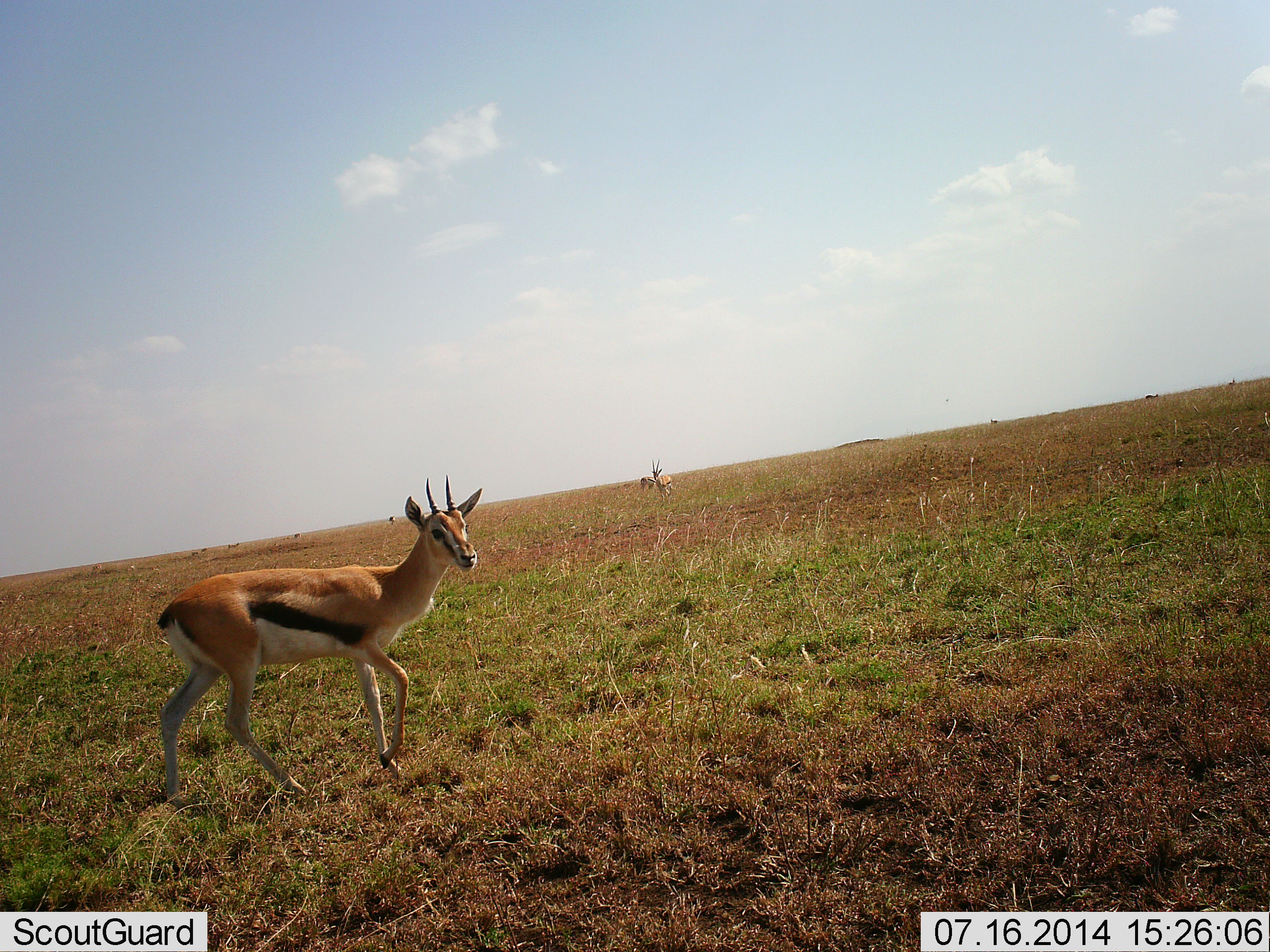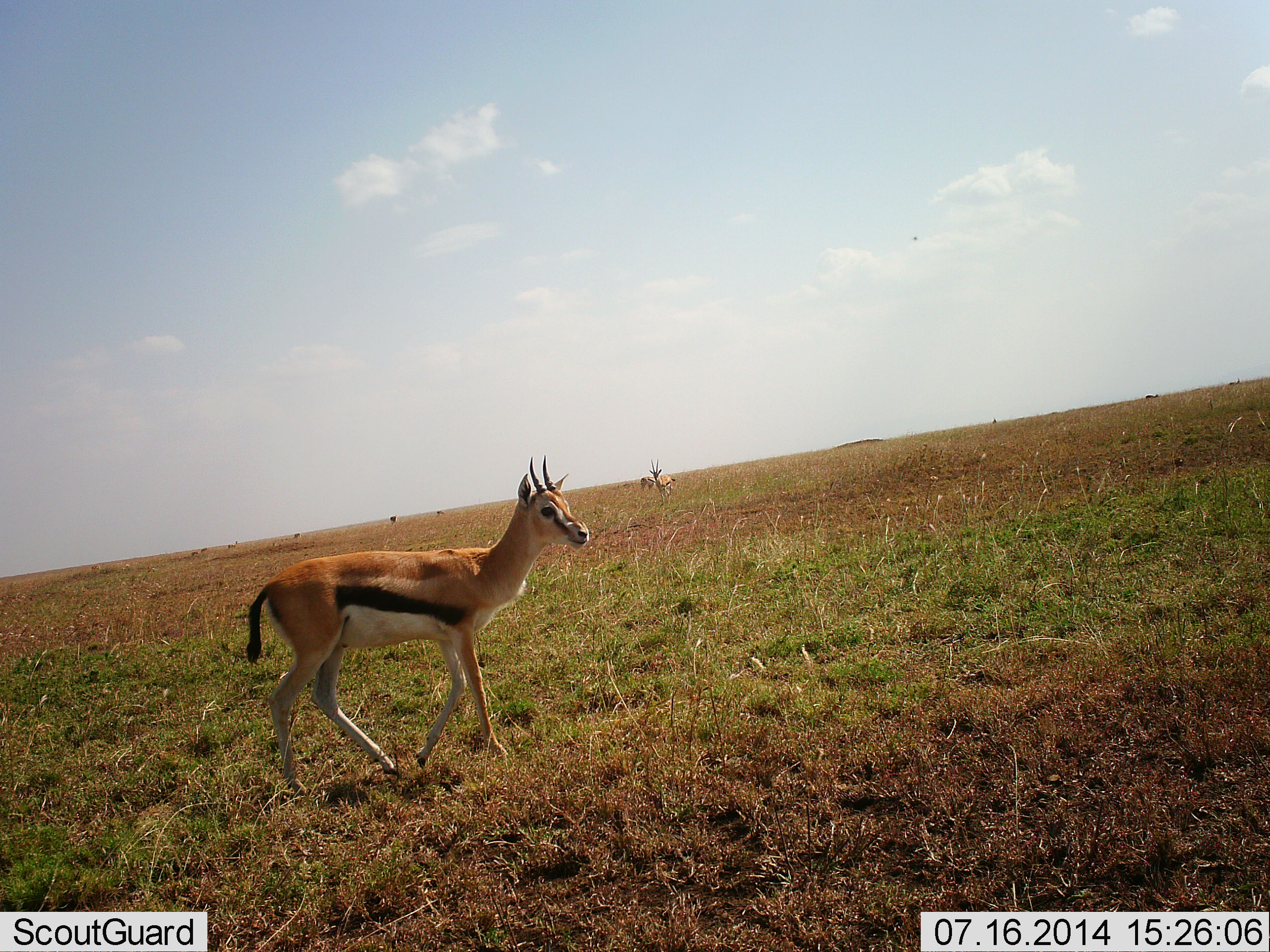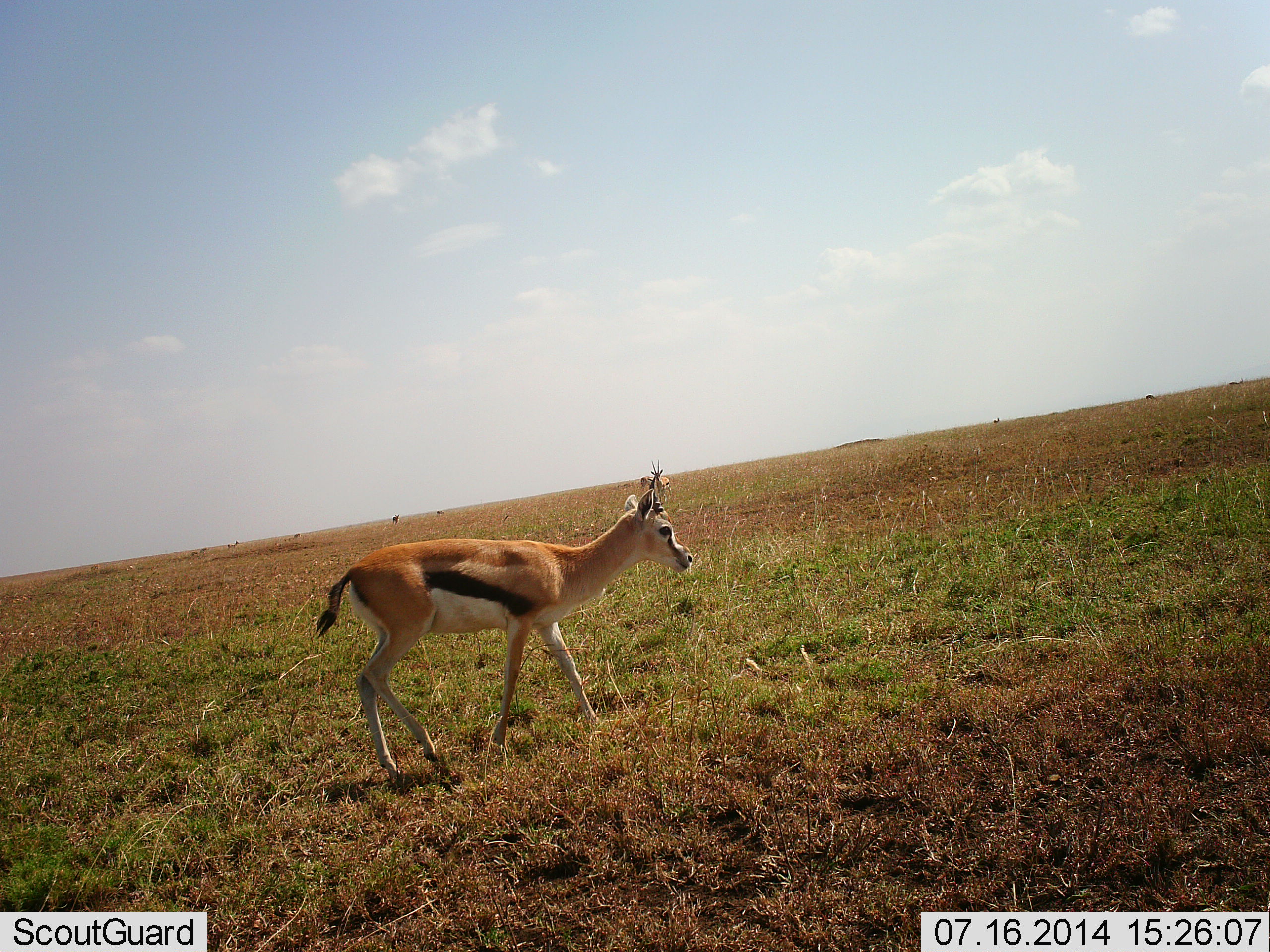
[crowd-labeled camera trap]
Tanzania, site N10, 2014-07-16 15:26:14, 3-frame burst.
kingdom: Animalia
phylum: Chordata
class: Mammalia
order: Artiodactyla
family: Bovidae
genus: Eudorcas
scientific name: Eudorcas thomsonii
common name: thomson's gazelle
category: gazellethomsons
Gazellethomsons (thomson's gazelle) (Eudorcas thomsonii), count 3. Behavior (volunteer vote fractions): standing 60%, resting 0%, moving 80%, interacting 0%. Young present (vote fraction): 0%. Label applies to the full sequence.